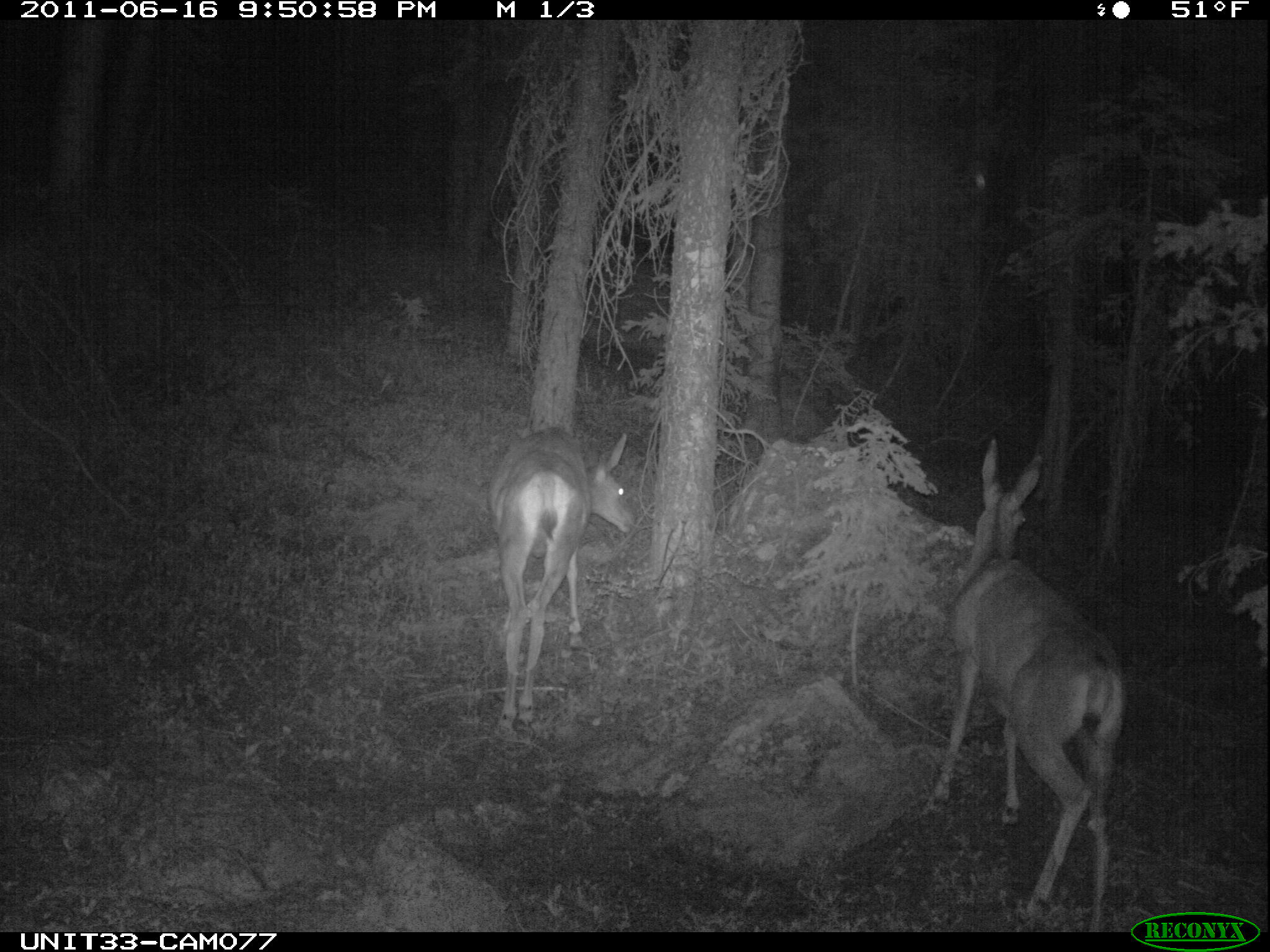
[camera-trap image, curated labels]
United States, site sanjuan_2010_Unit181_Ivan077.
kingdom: Animalia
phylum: Chordata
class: Mammalia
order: Artiodactyla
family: Cervidae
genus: Odocoileus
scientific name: Odocoileus hemionus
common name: mule deer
Odocoileus hemionus (mule deer).